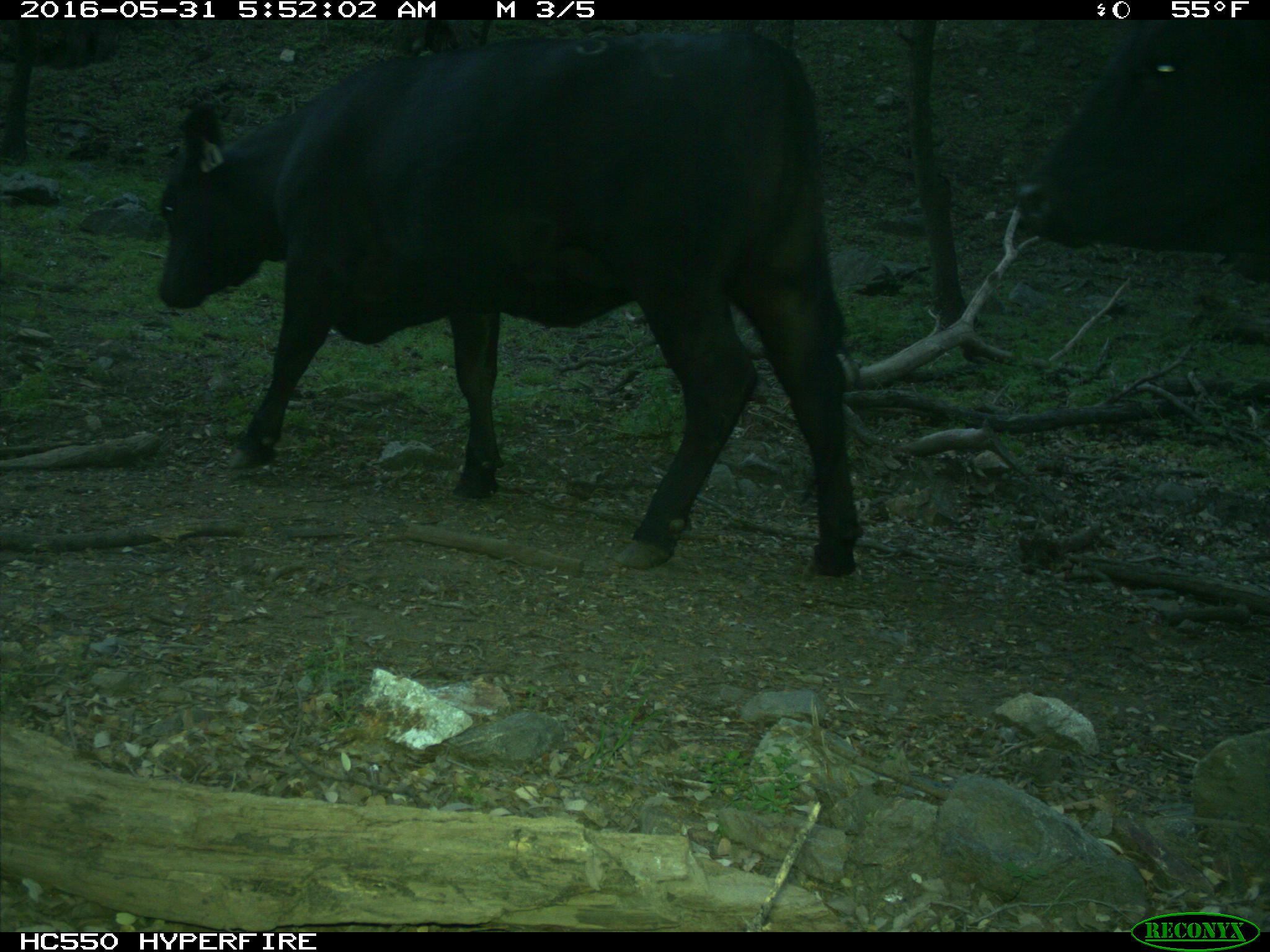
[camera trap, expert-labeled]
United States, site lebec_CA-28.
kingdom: Animalia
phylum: Chordata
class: Mammalia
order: Artiodactyla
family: Bovidae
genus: Bos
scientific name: Bos taurus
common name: domestic cow